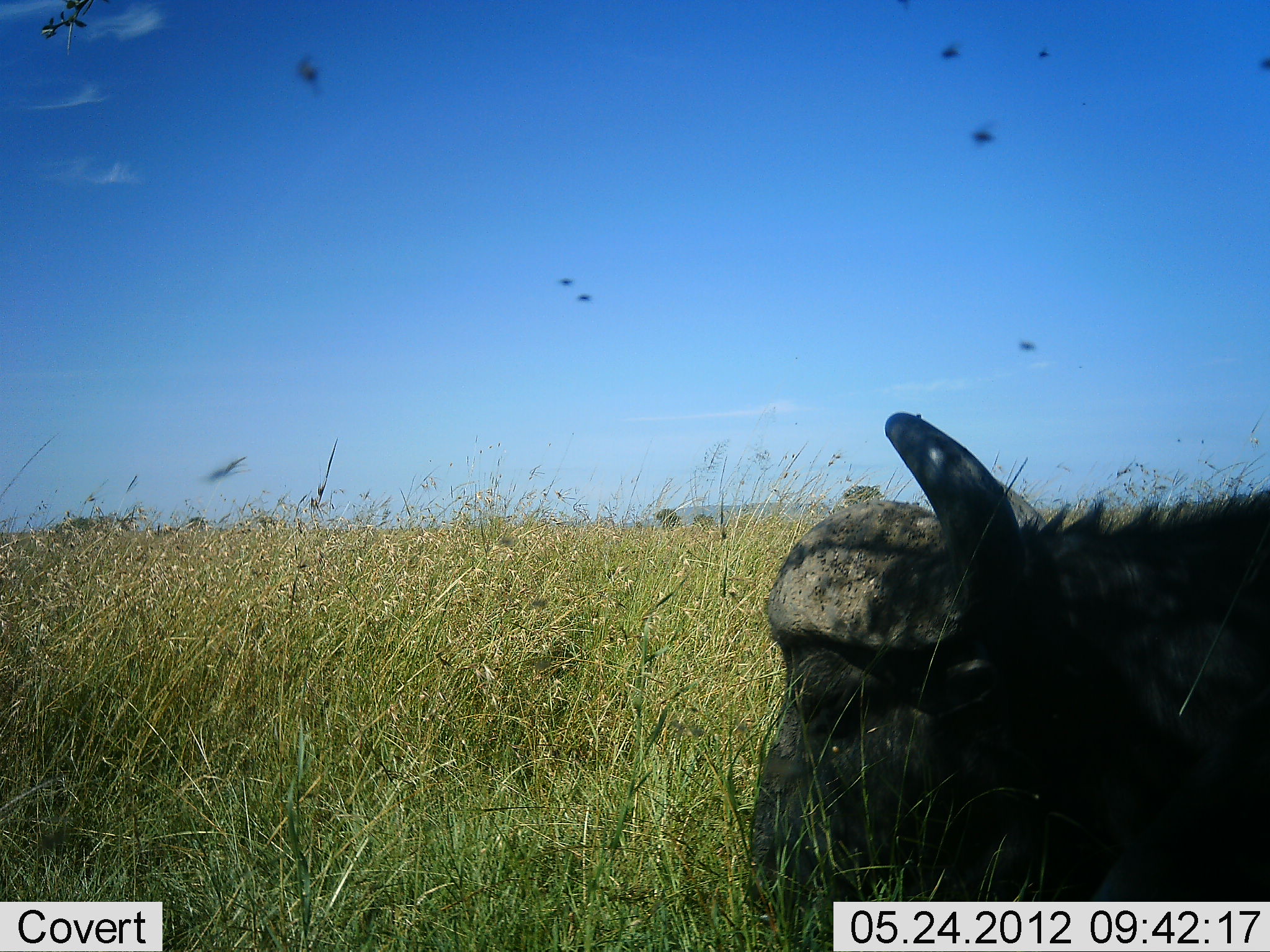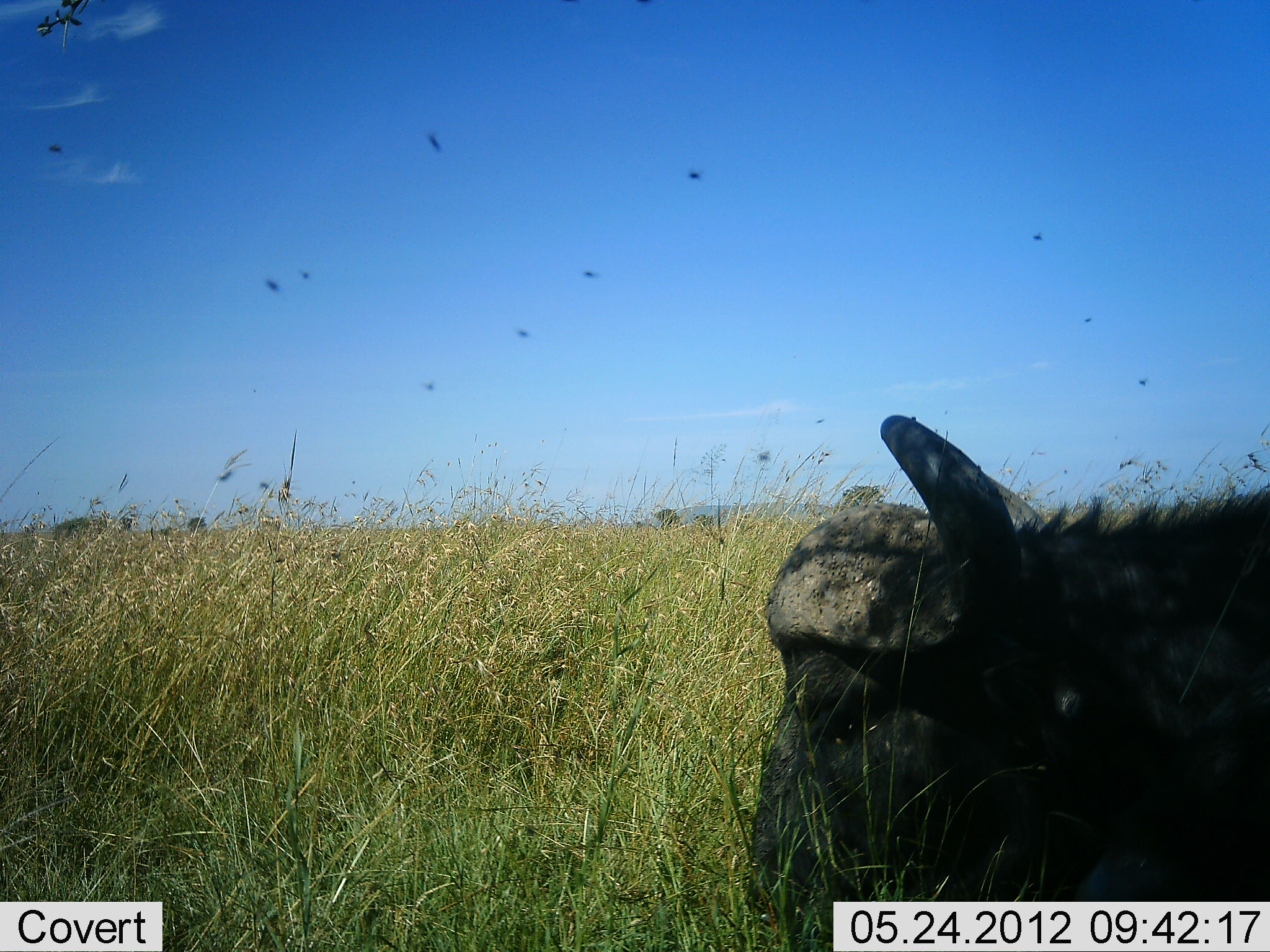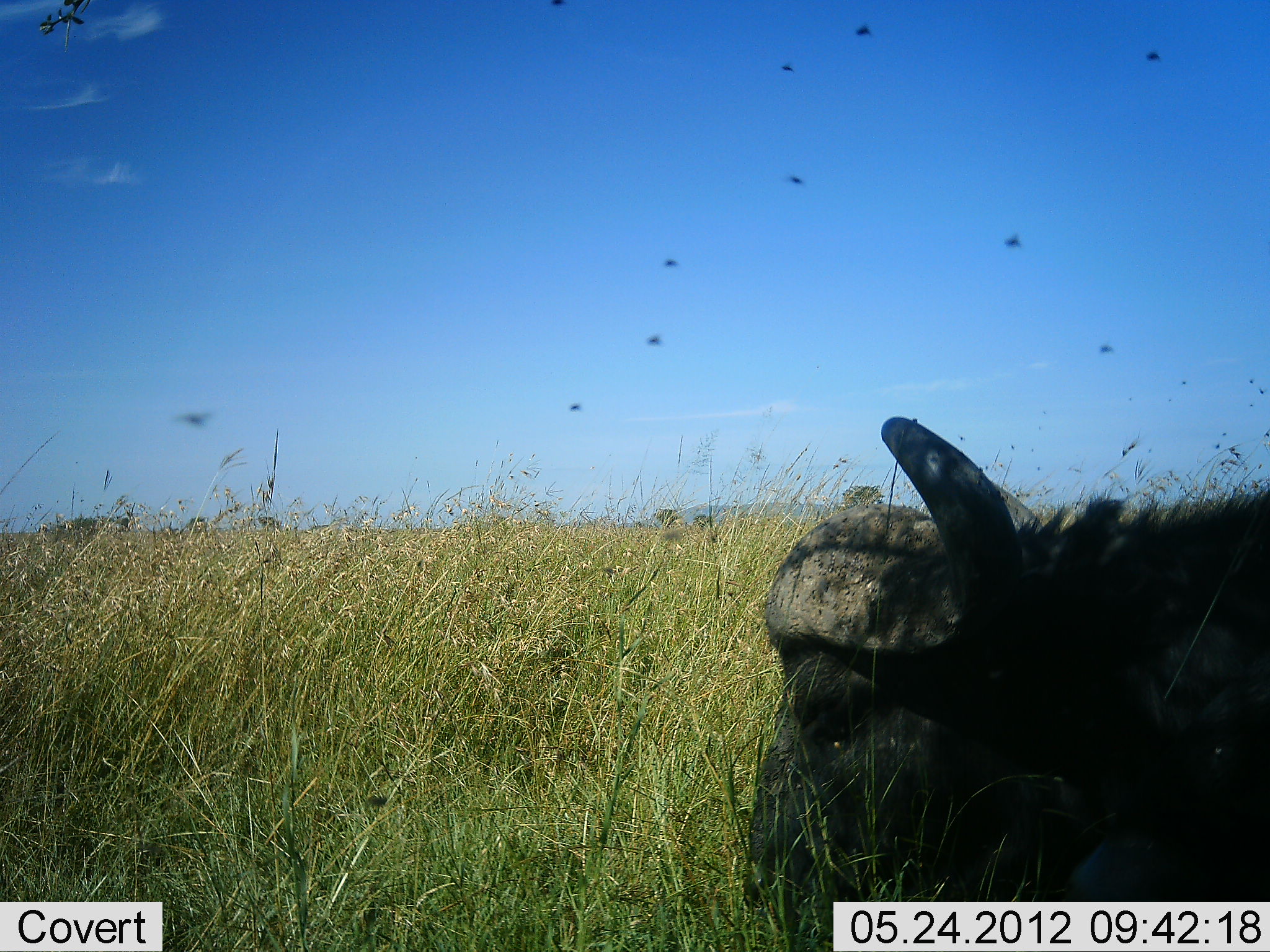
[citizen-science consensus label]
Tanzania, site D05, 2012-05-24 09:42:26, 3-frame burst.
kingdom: Animalia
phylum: Chordata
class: Mammalia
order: Artiodactyla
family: Bovidae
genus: Syncerus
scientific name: Syncerus caffer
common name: cape buffalo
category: buffalo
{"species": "buffalo (cape buffalo) (Syncerus caffer)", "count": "1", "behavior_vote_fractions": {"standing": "18%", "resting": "55%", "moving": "0%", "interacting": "0%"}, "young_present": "0%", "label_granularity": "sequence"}